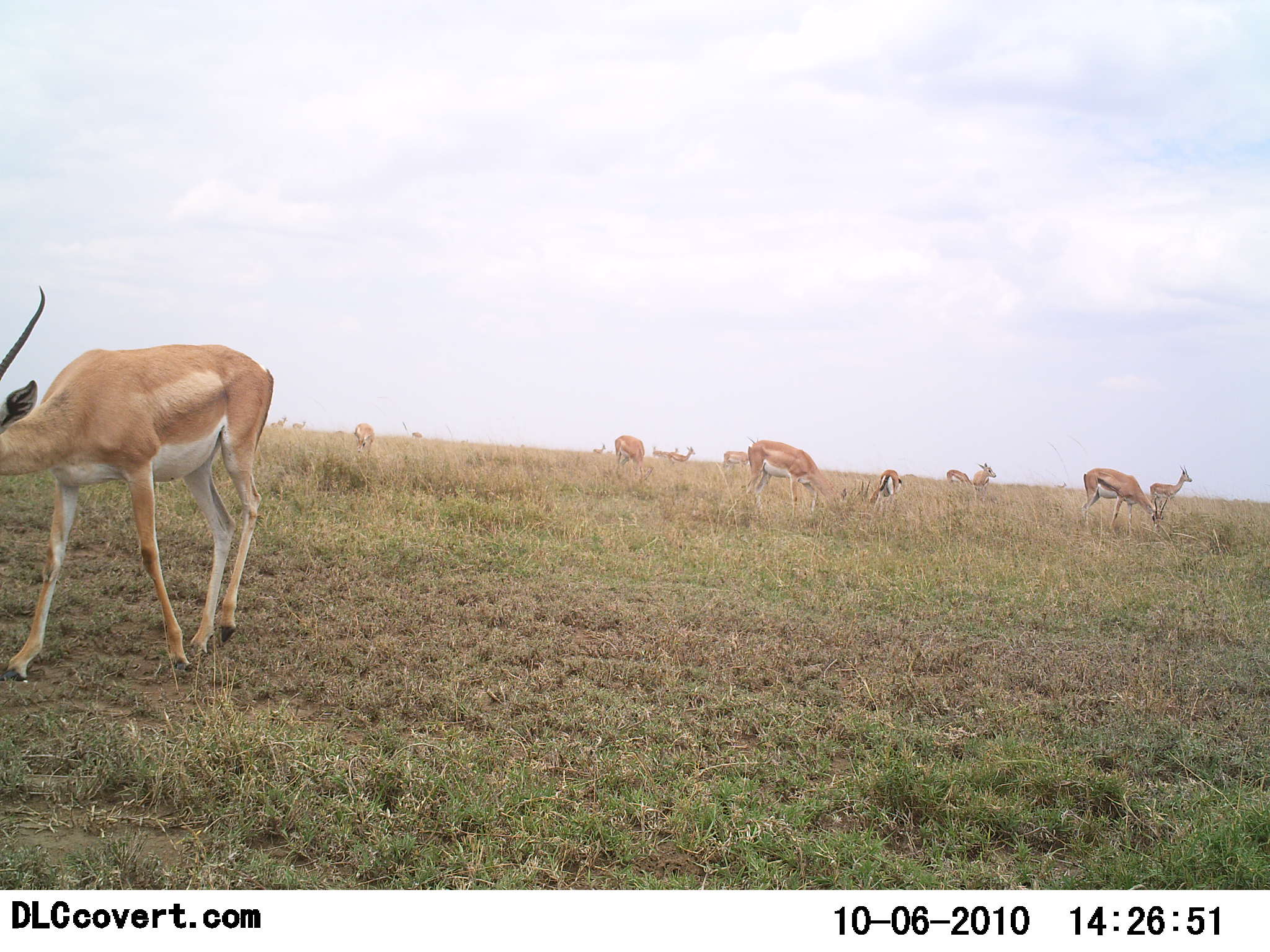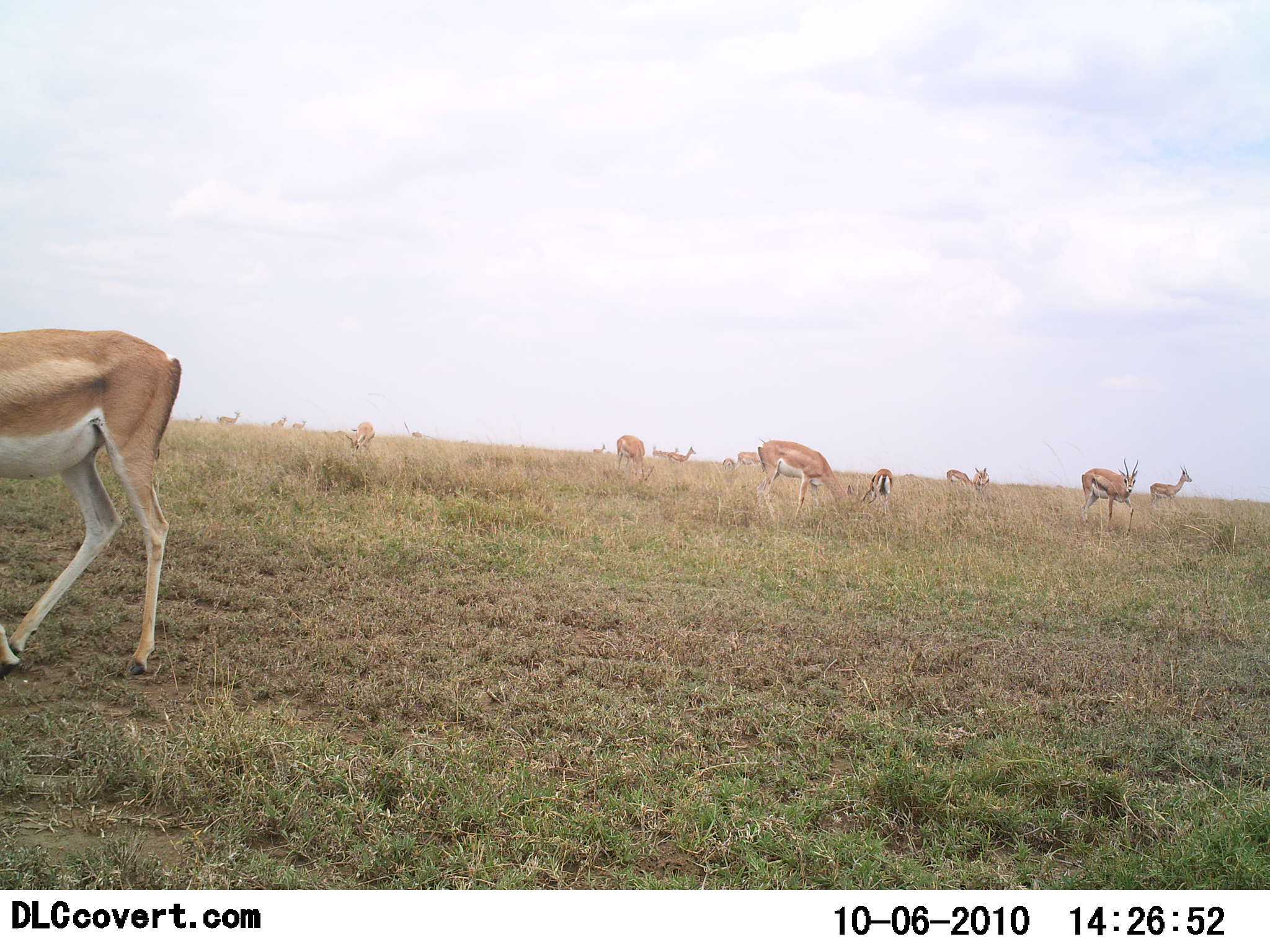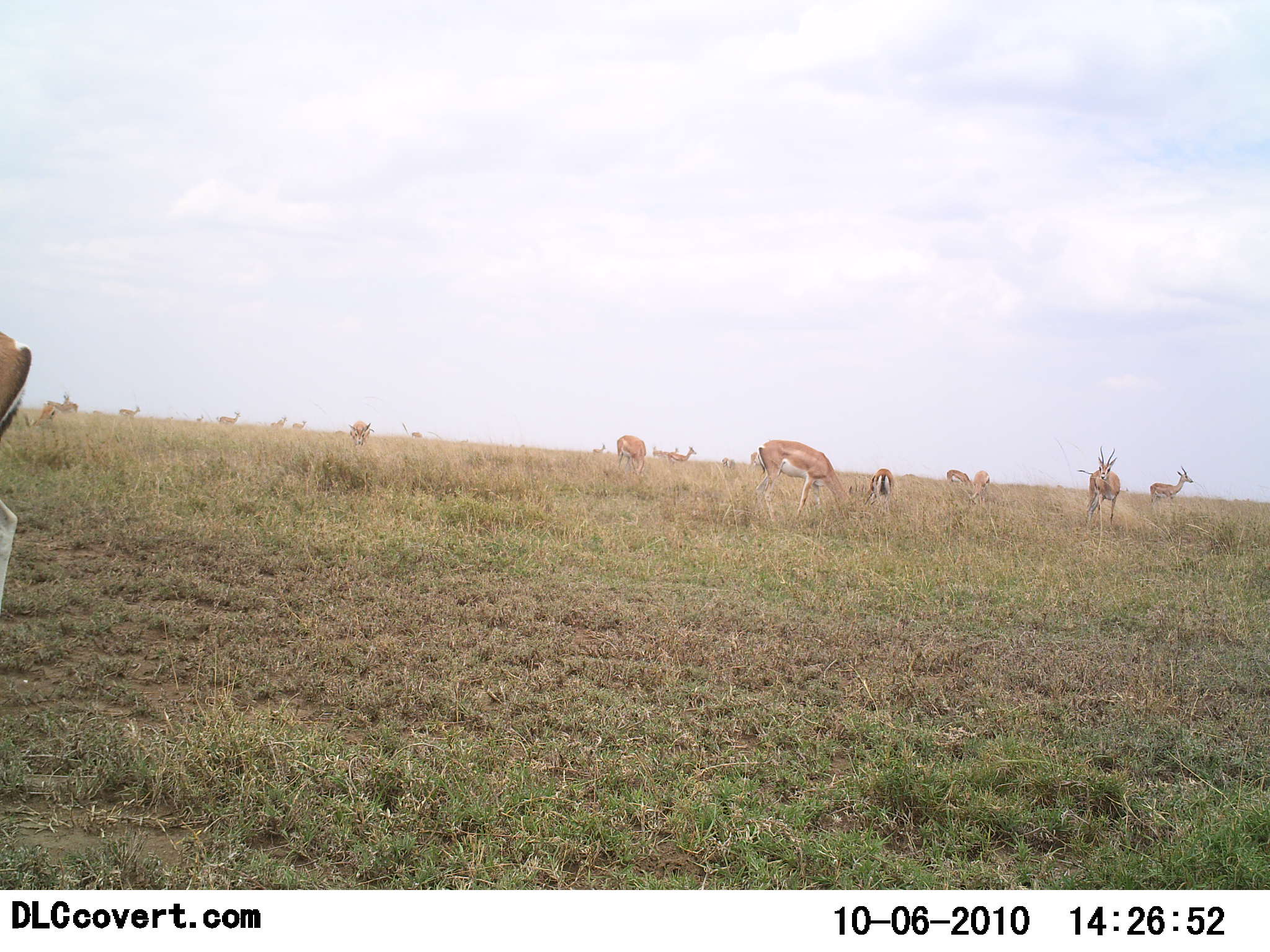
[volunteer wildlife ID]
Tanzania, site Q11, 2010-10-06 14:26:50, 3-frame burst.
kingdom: Animalia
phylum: Chordata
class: Mammalia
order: Artiodactyla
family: Bovidae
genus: Nanger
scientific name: Nanger granti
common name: grant's gazelle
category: gazellegrants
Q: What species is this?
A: Gazellegrants (grant's gazelle) (Nanger granti).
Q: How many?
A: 11-50.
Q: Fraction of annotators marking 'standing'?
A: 50%.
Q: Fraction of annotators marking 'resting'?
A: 0%.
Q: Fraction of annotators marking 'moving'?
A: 58%.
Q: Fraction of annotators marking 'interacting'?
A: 0%.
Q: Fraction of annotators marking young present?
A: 8%.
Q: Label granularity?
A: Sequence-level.